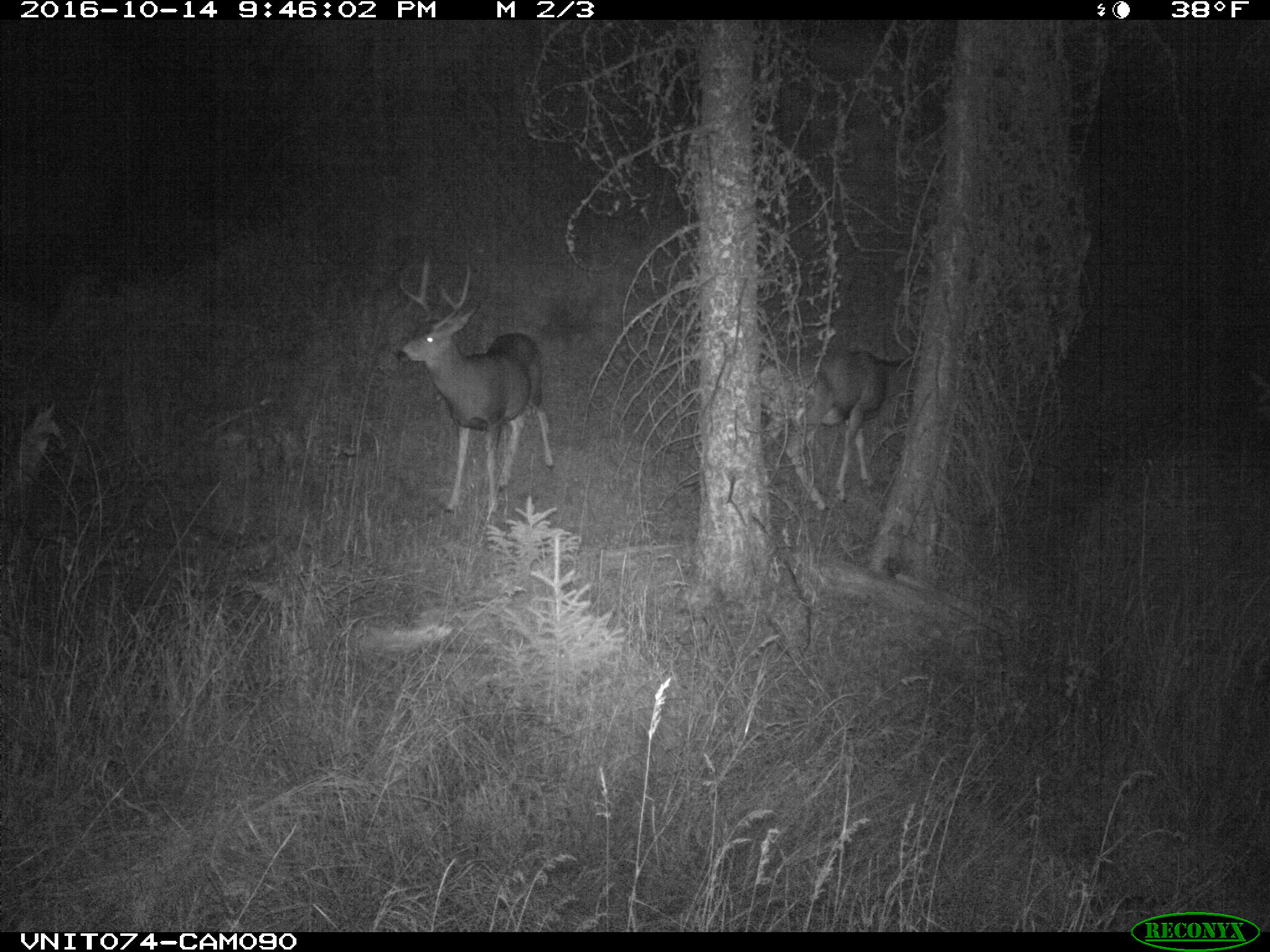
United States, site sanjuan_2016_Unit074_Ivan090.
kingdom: Animalia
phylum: Chordata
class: Mammalia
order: Artiodactyla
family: Cervidae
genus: Odocoileus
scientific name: Odocoileus hemionus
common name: mule deer